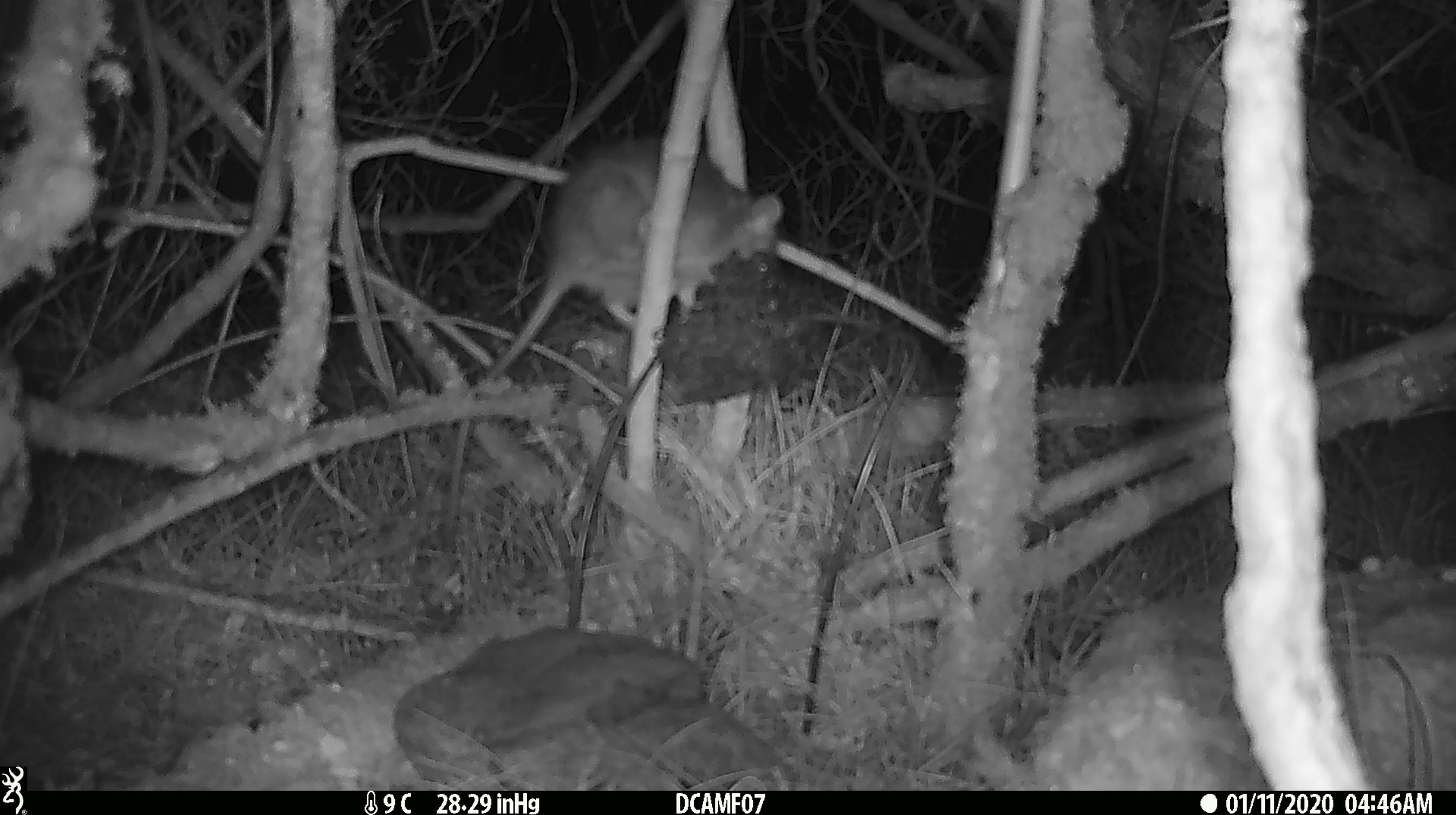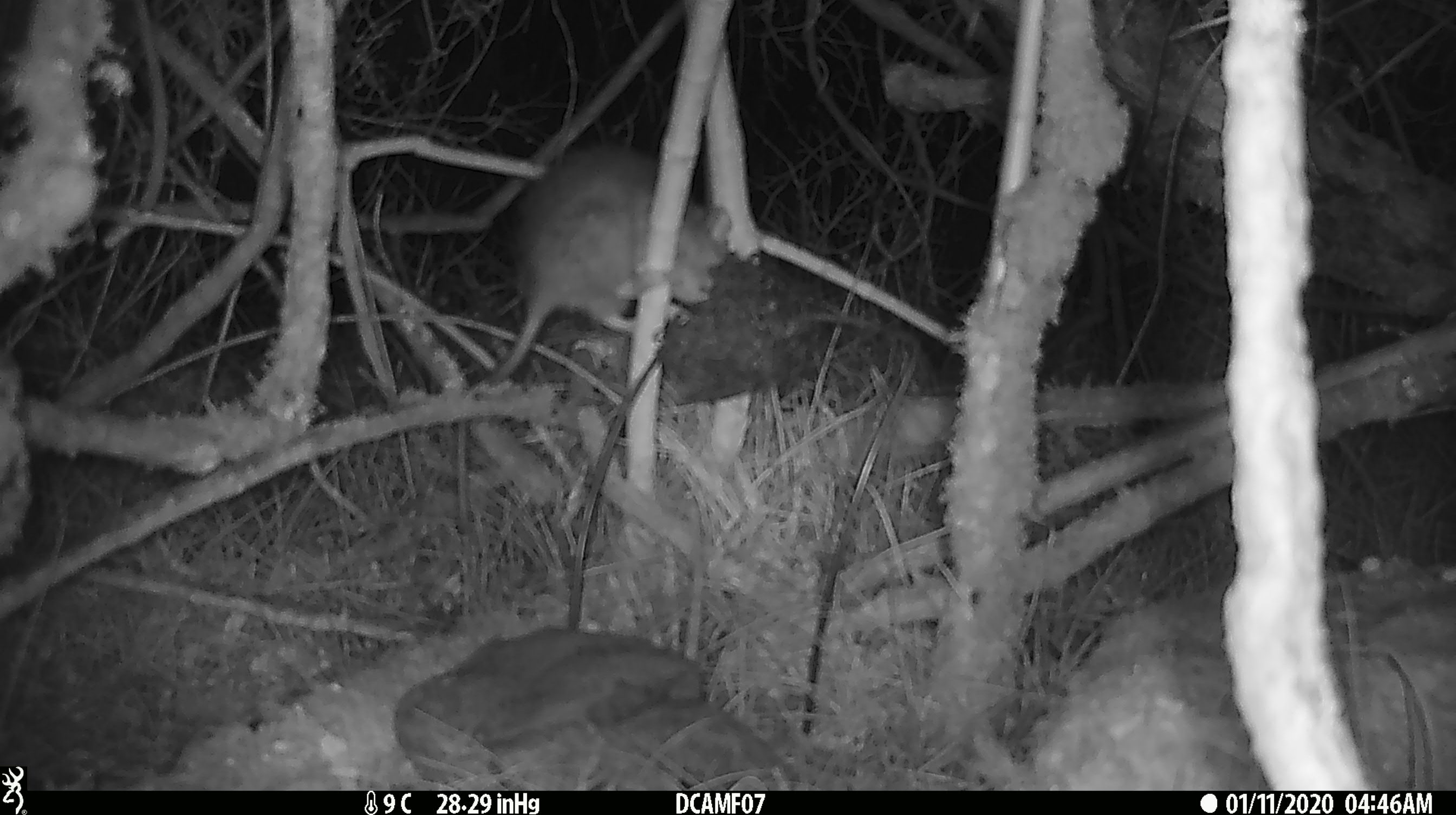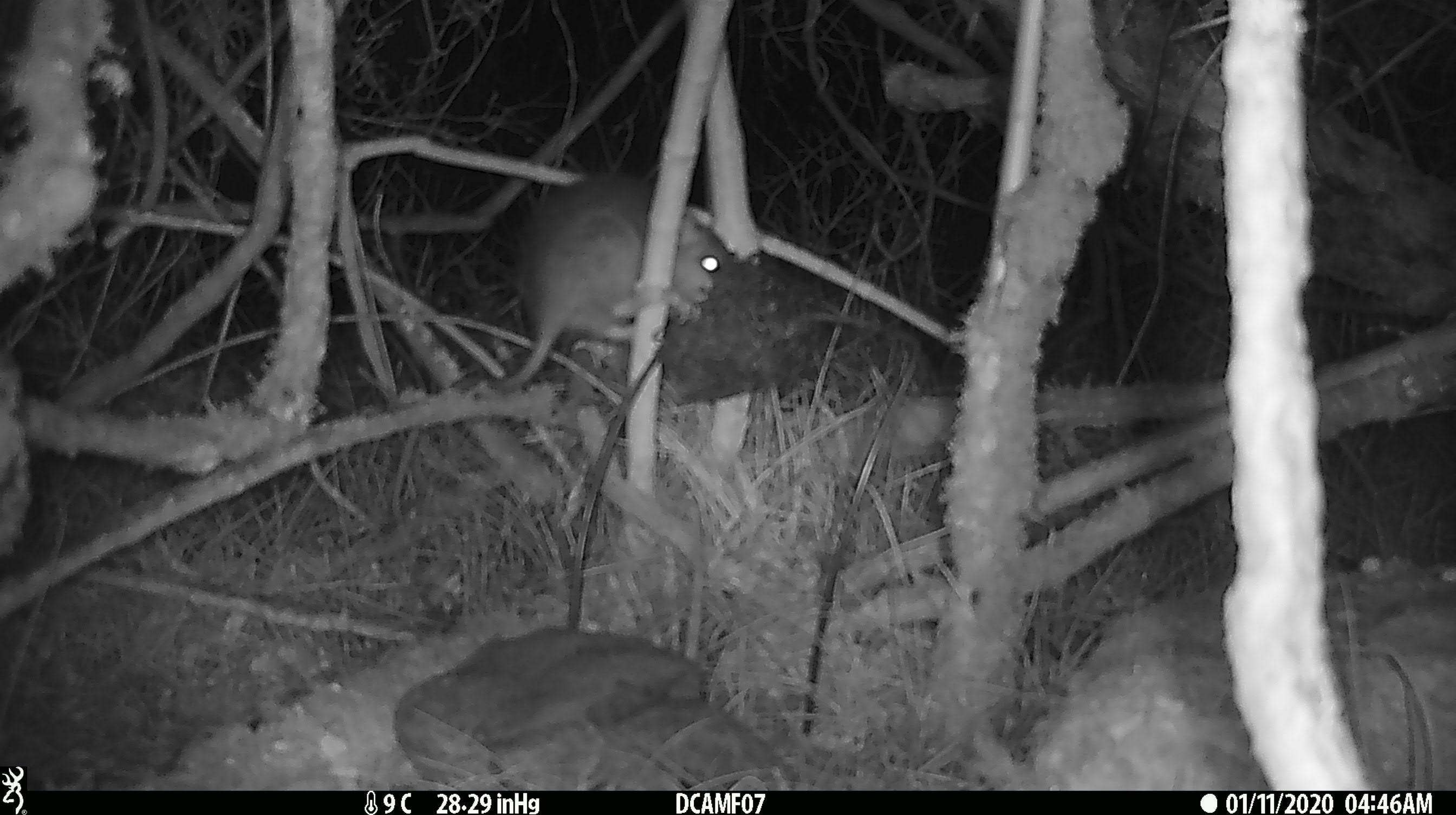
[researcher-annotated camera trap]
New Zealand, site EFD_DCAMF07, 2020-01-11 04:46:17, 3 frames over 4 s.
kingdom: Animalia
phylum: Chordata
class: Mammalia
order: Rodentia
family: Muridae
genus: Rattus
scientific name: Rattus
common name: rat